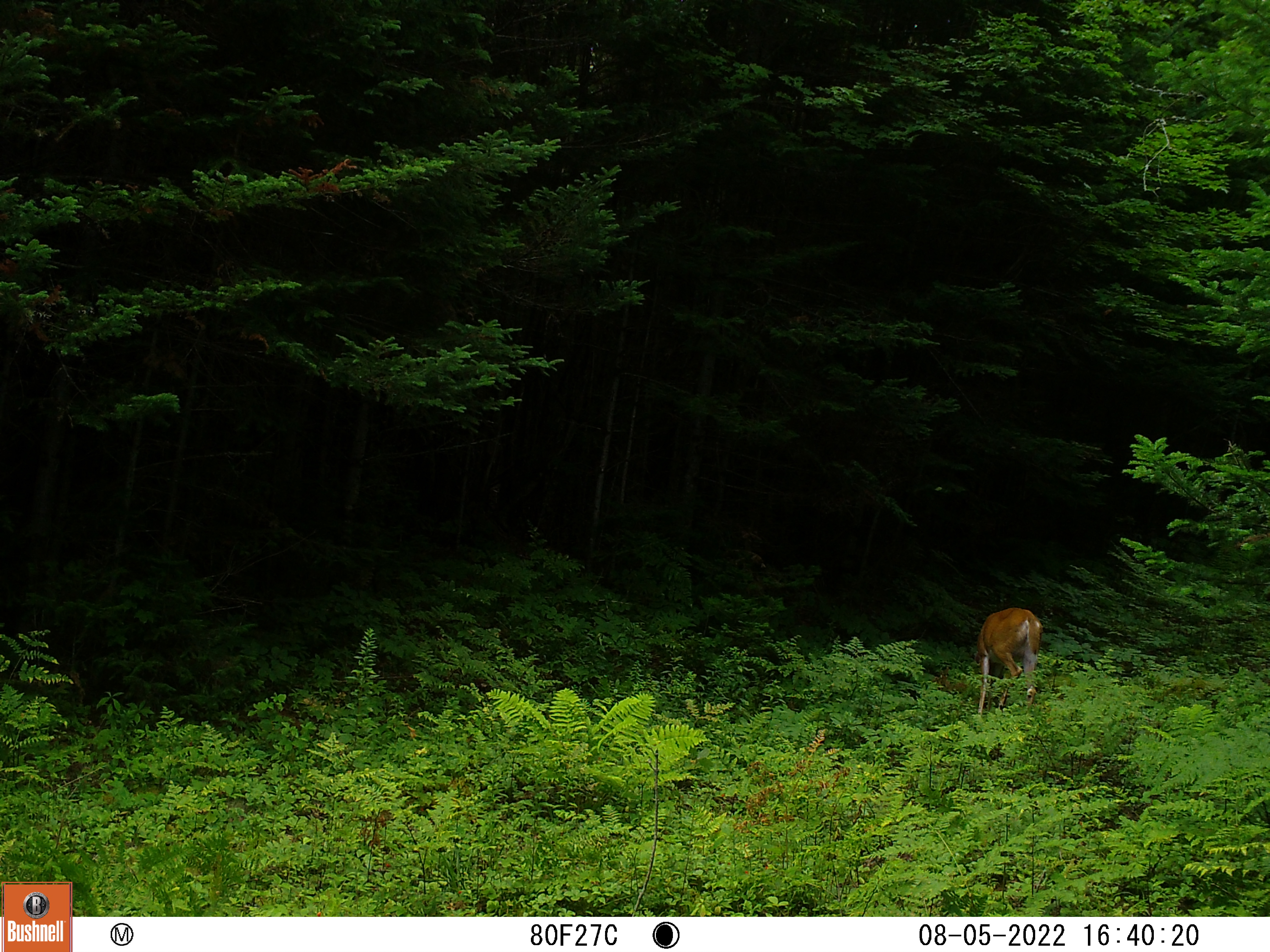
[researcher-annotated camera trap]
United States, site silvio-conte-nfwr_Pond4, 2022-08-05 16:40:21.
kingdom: Animalia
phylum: Chordata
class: Mammalia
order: Artiodactyla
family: Cervidae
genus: Odocoileus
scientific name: Odocoileus virginianus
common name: white-tailed deer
White-tailed deer (Odocoileus virginianus).